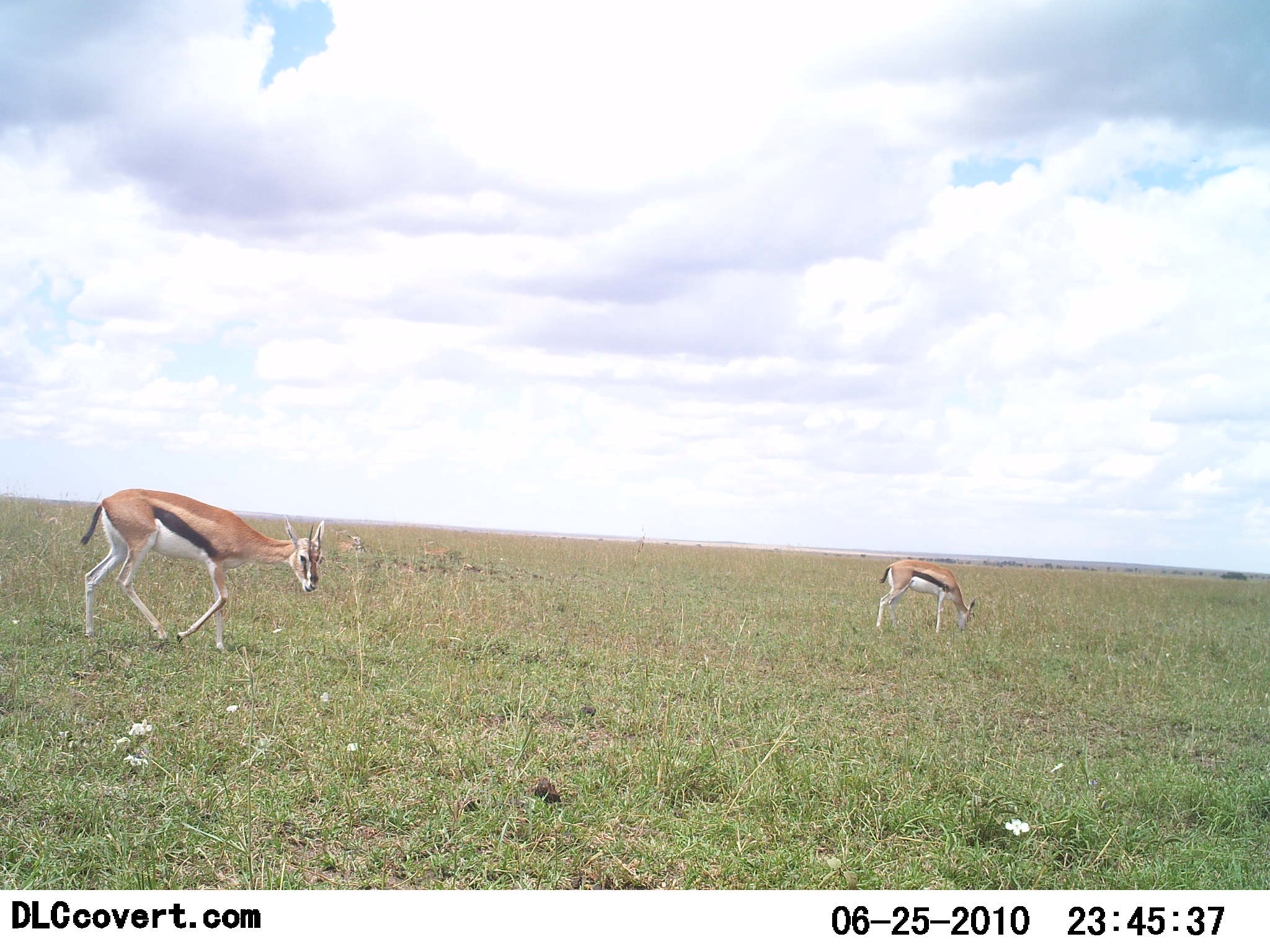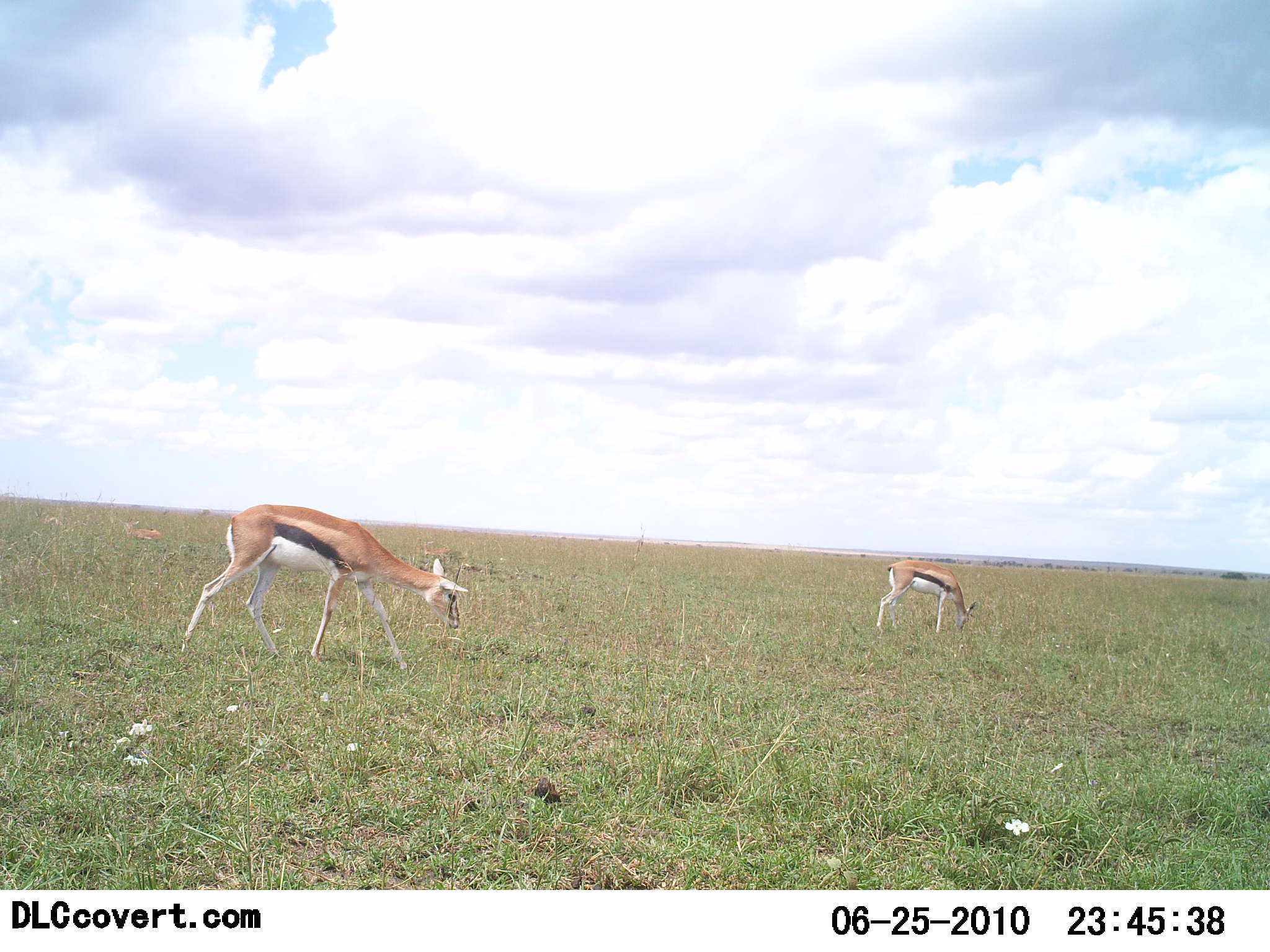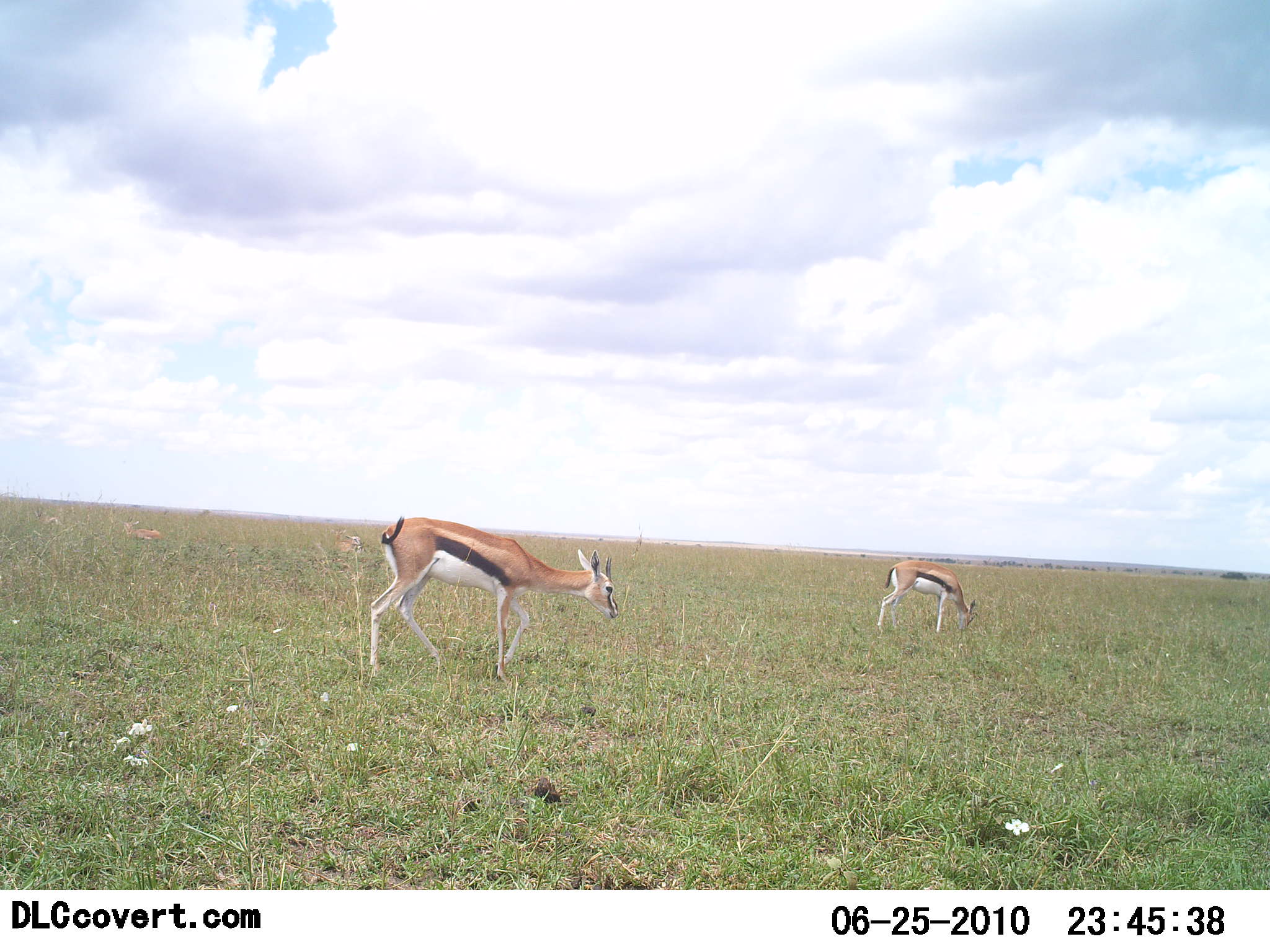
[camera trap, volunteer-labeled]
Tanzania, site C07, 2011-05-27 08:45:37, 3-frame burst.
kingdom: Animalia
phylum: Chordata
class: Mammalia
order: Artiodactyla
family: Bovidae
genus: Eudorcas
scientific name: Eudorcas thomsonii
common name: thomson's gazelle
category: gazellethomsons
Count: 2.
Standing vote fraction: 8%.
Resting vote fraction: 0%.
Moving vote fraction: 58%.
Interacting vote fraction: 0%.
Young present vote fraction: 8%.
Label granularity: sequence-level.